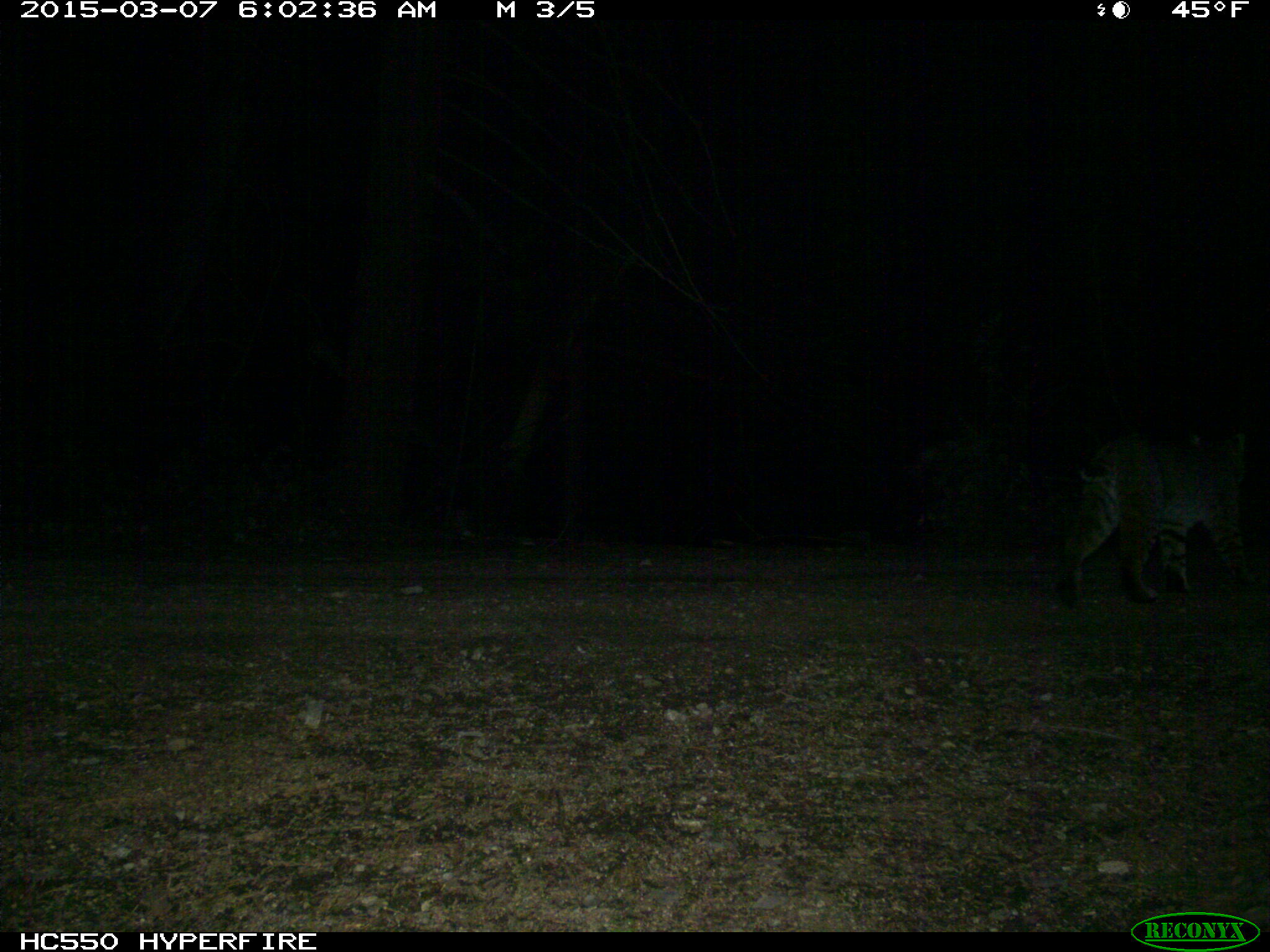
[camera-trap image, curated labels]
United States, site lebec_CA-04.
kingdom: Animalia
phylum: Chordata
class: Mammalia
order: Carnivora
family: Felidae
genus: Lynx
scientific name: Lynx rufus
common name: bobcat